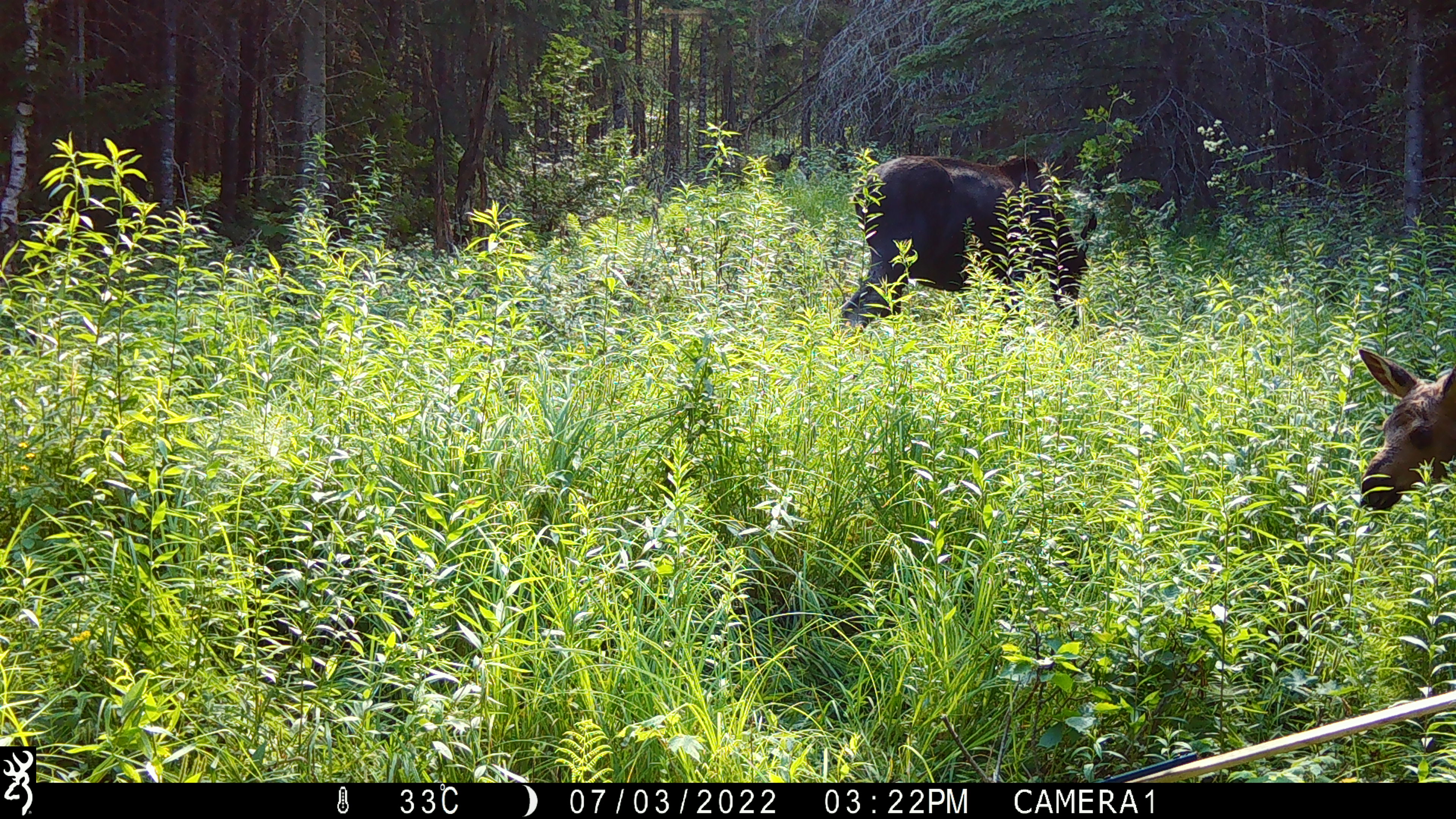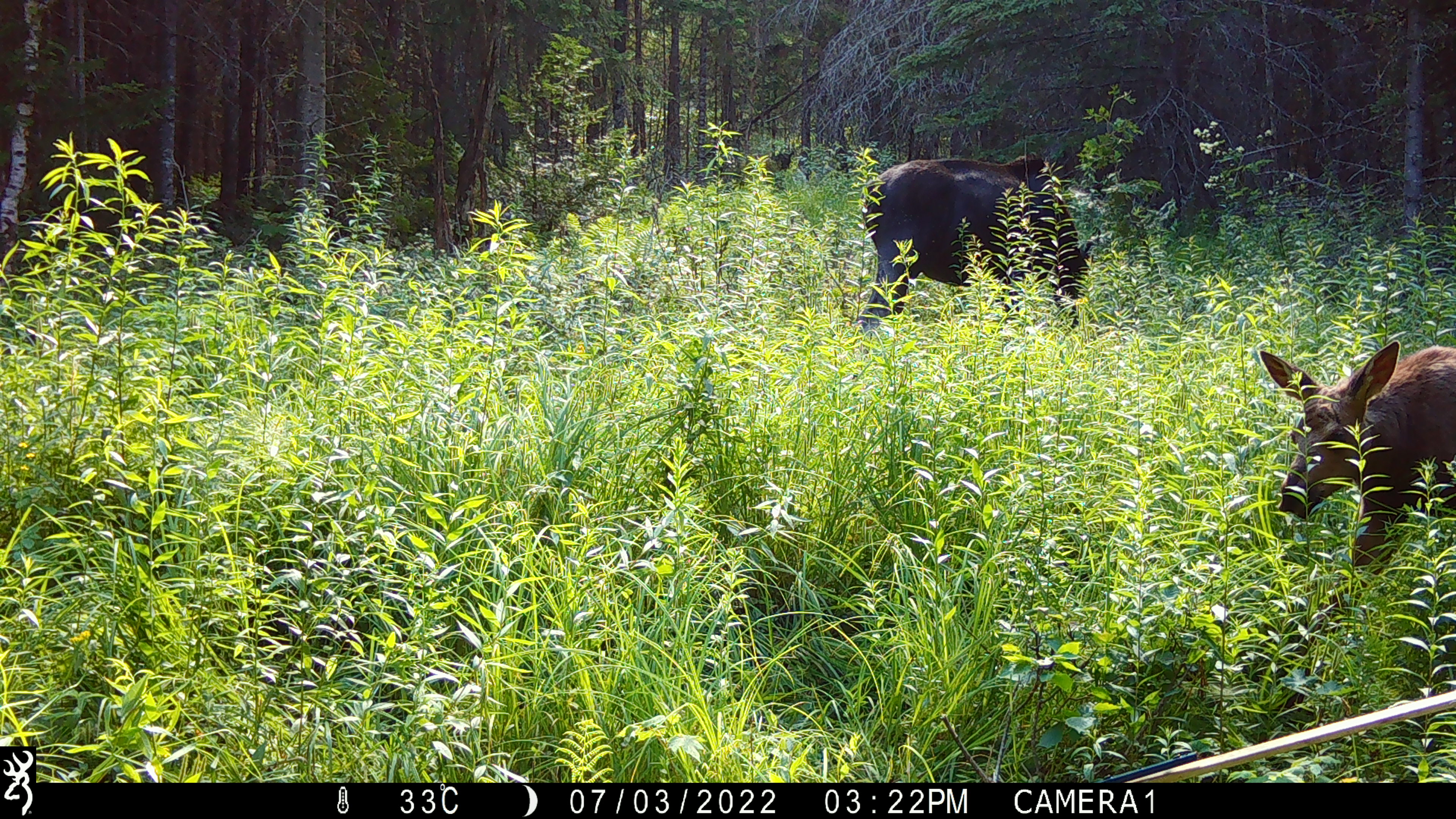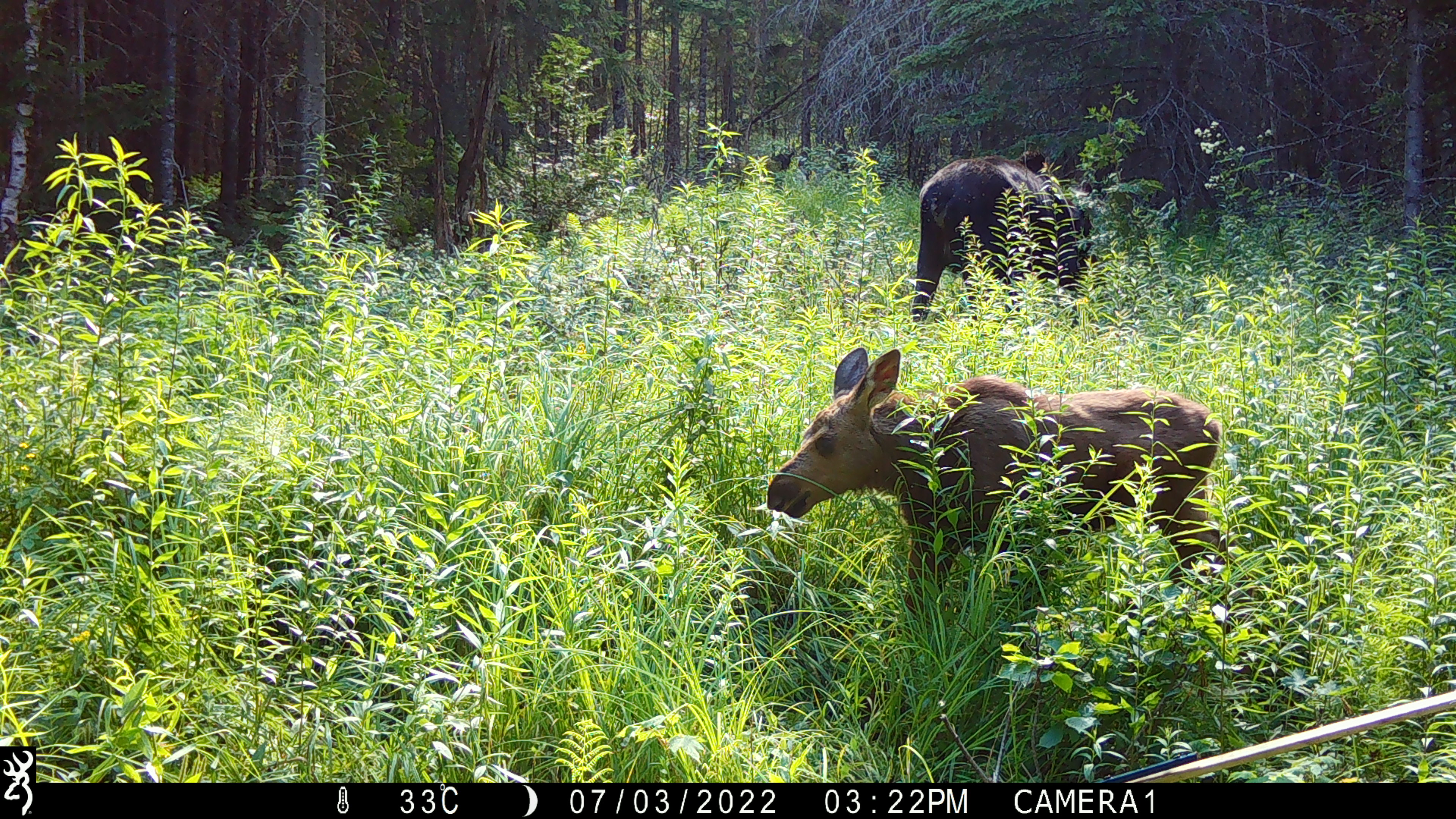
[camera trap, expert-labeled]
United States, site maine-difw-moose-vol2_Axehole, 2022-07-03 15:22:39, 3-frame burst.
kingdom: Animalia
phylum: Chordata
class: Mammalia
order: Artiodactyla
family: Cervidae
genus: Alces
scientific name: Alces alces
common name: moose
Moose (Alces alces).